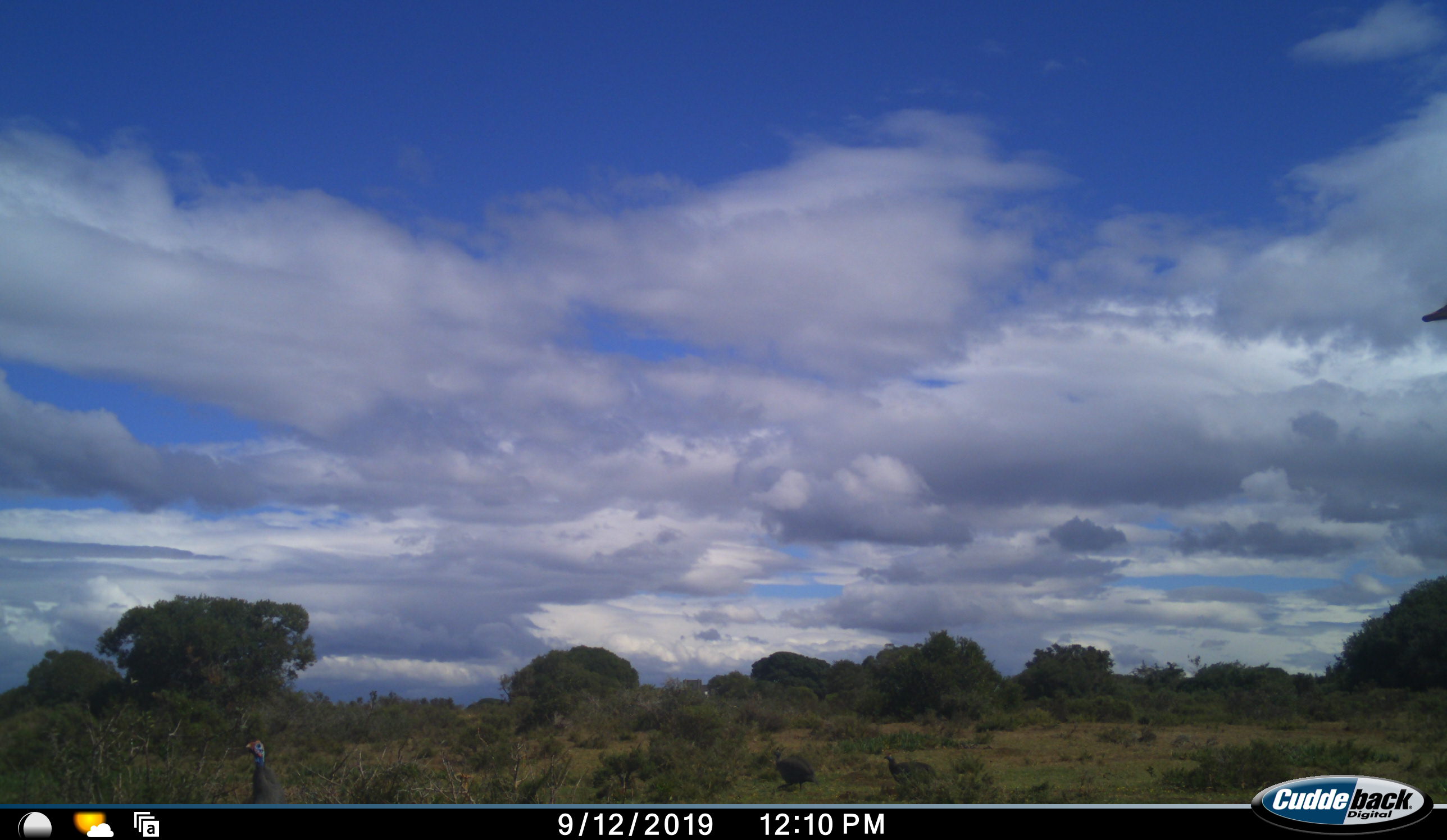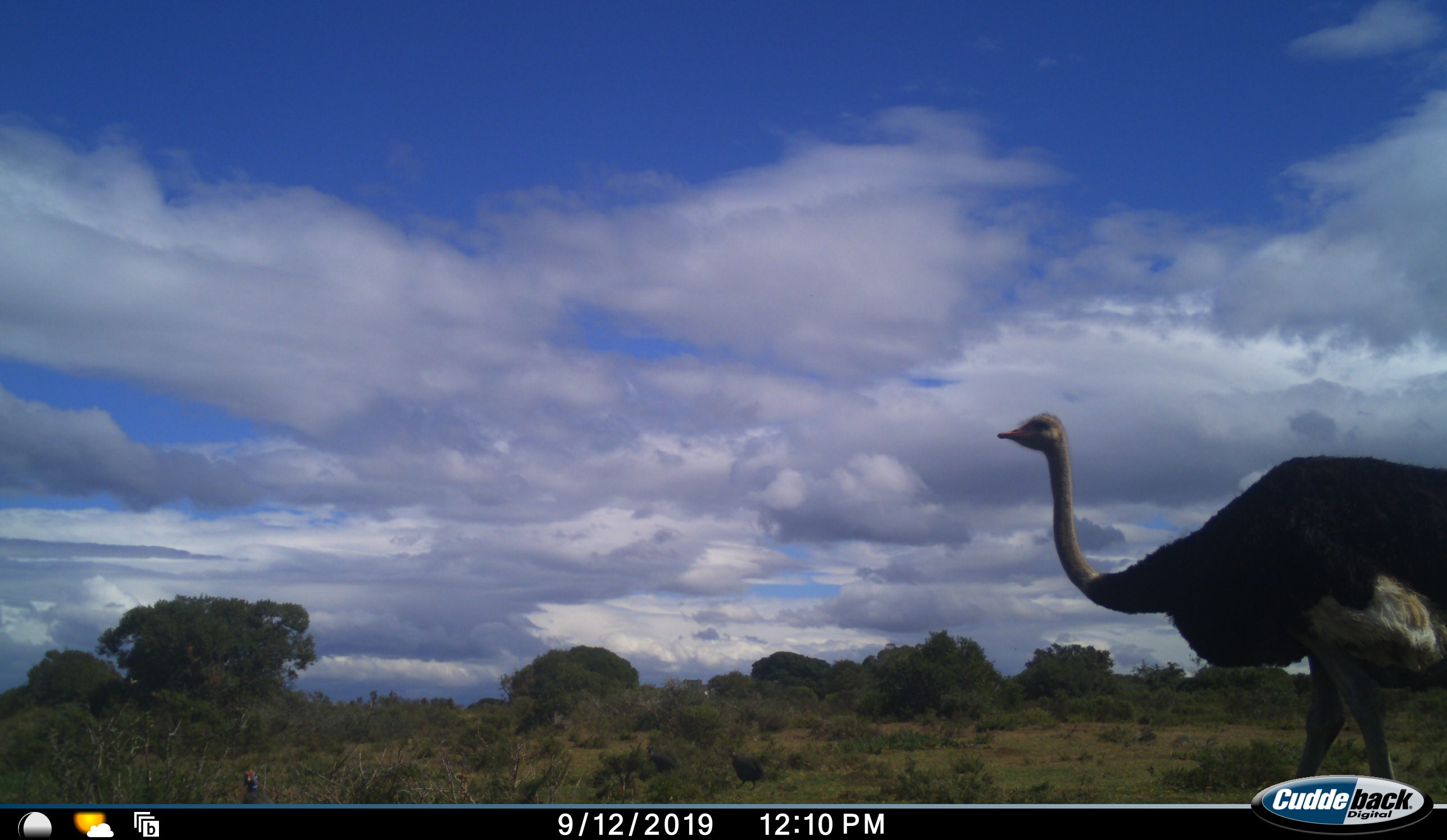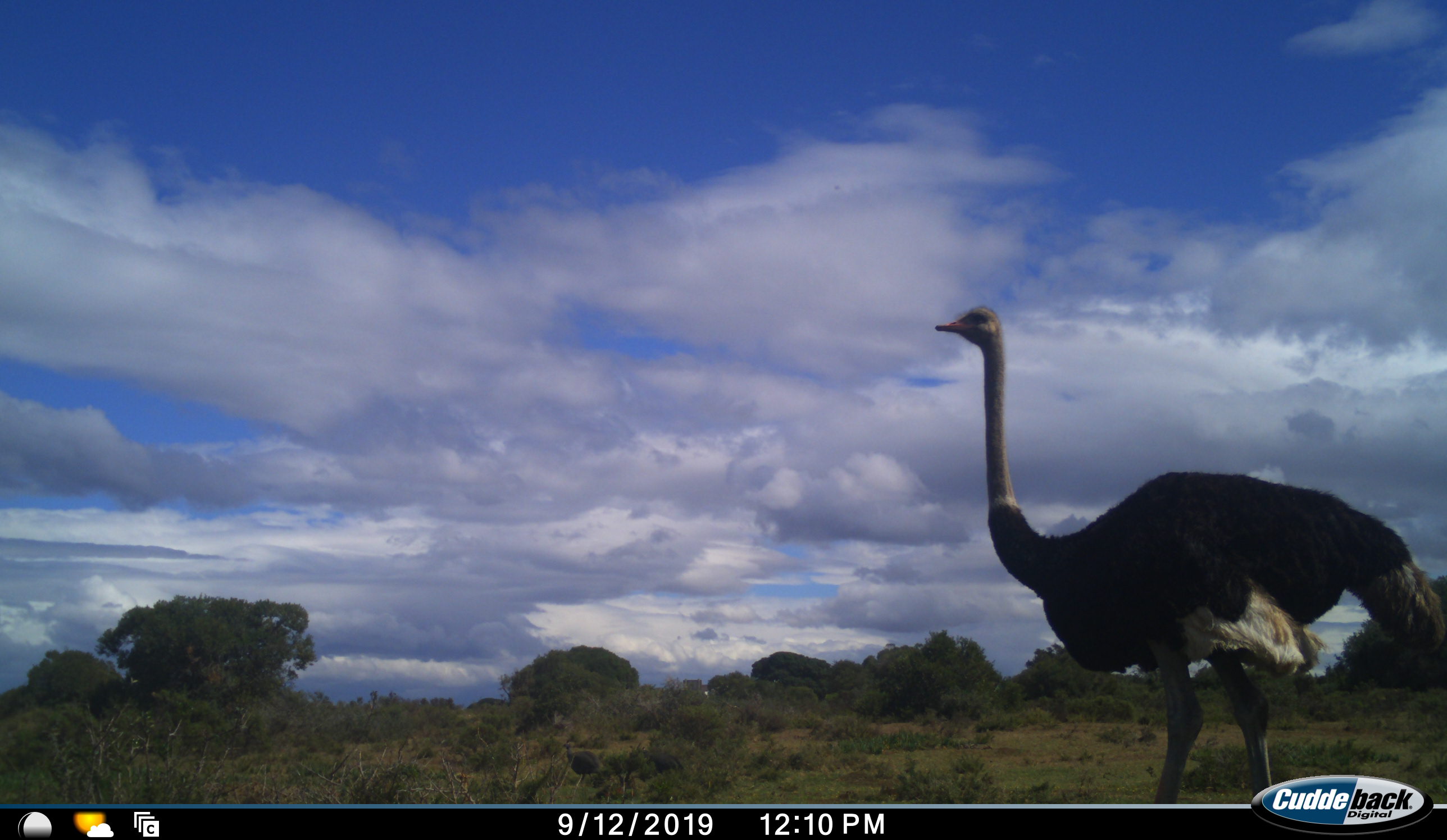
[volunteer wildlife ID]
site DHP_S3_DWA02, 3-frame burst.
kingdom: Animalia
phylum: Chordata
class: Aves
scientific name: Aves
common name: bird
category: birdother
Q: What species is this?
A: Birdother (bird) (Aves).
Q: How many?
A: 3.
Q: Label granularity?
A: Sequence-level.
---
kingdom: Animalia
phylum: Chordata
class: Aves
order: Struthioniformes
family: Struthionidae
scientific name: Struthionidae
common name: ostrich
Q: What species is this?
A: Ostrich (Struthionidae).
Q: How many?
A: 1.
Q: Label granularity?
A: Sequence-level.